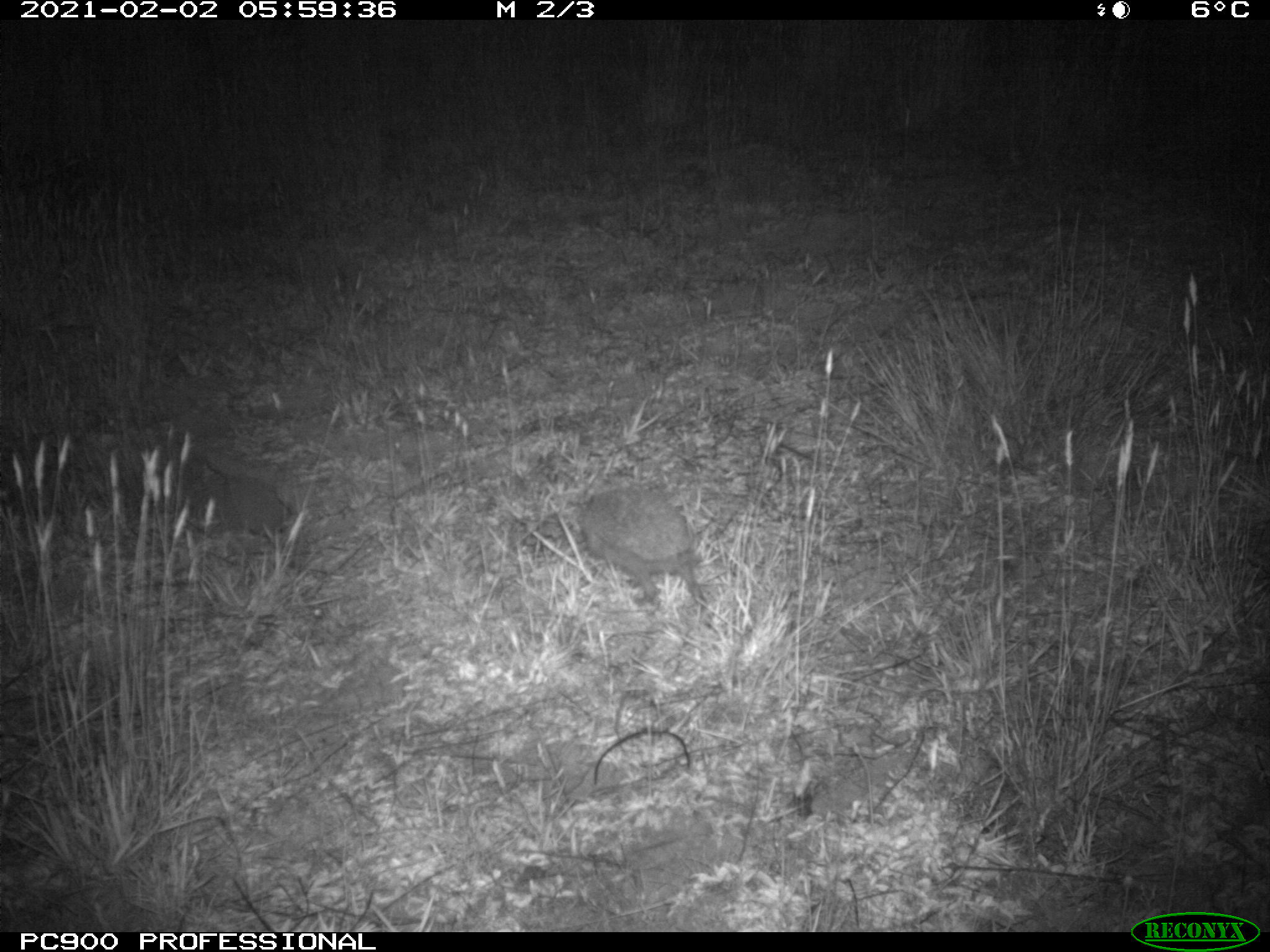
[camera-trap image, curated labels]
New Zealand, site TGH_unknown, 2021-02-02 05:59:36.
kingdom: Animalia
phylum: Chordata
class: Mammalia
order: Eulipotyphla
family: Erinaceidae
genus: Erinaceus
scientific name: Erinaceus europaeus europaeus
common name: european hedgehog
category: hedgehog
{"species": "hedgehog (european hedgehog) (Erinaceus europaeus europaeus)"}